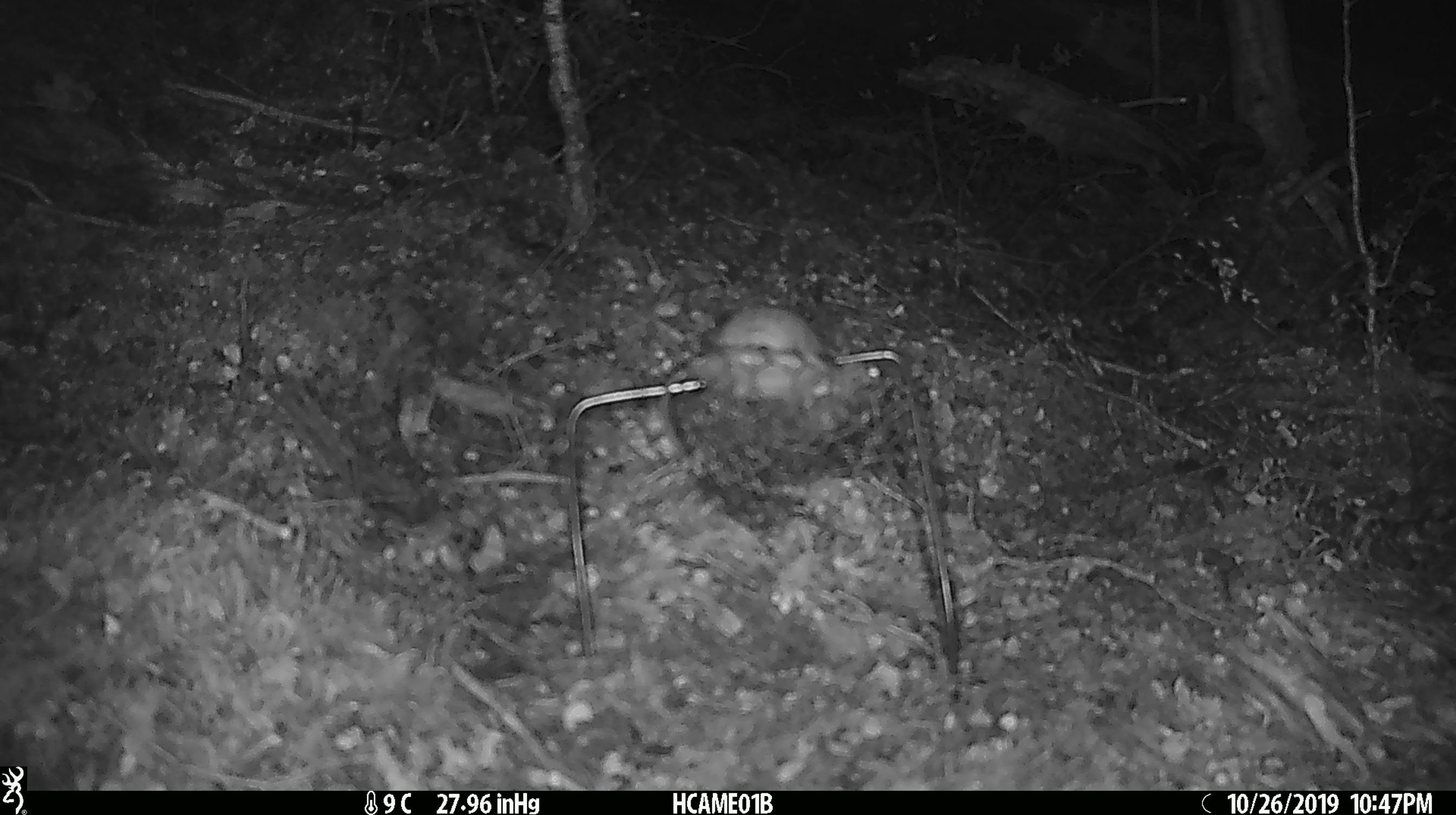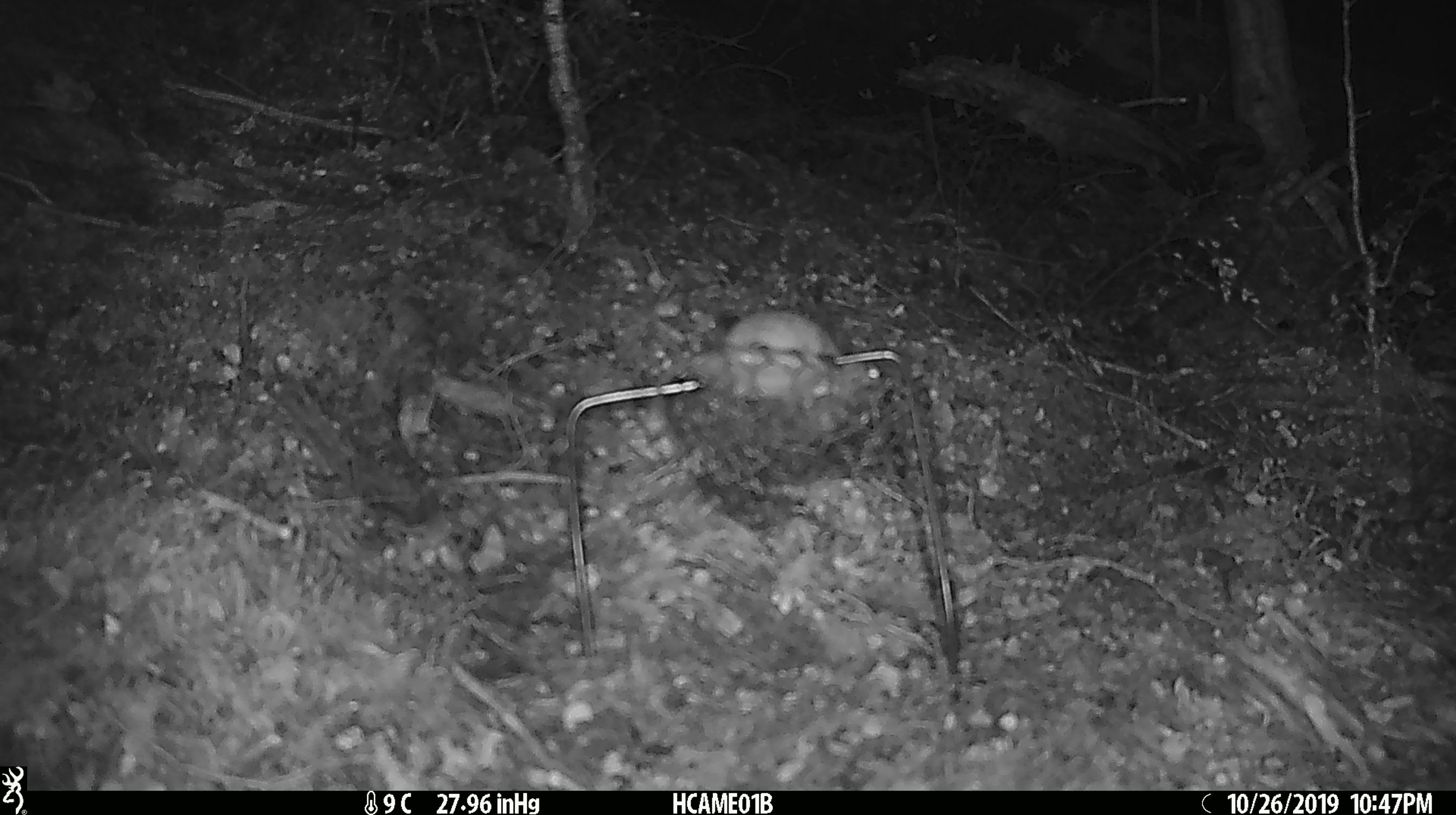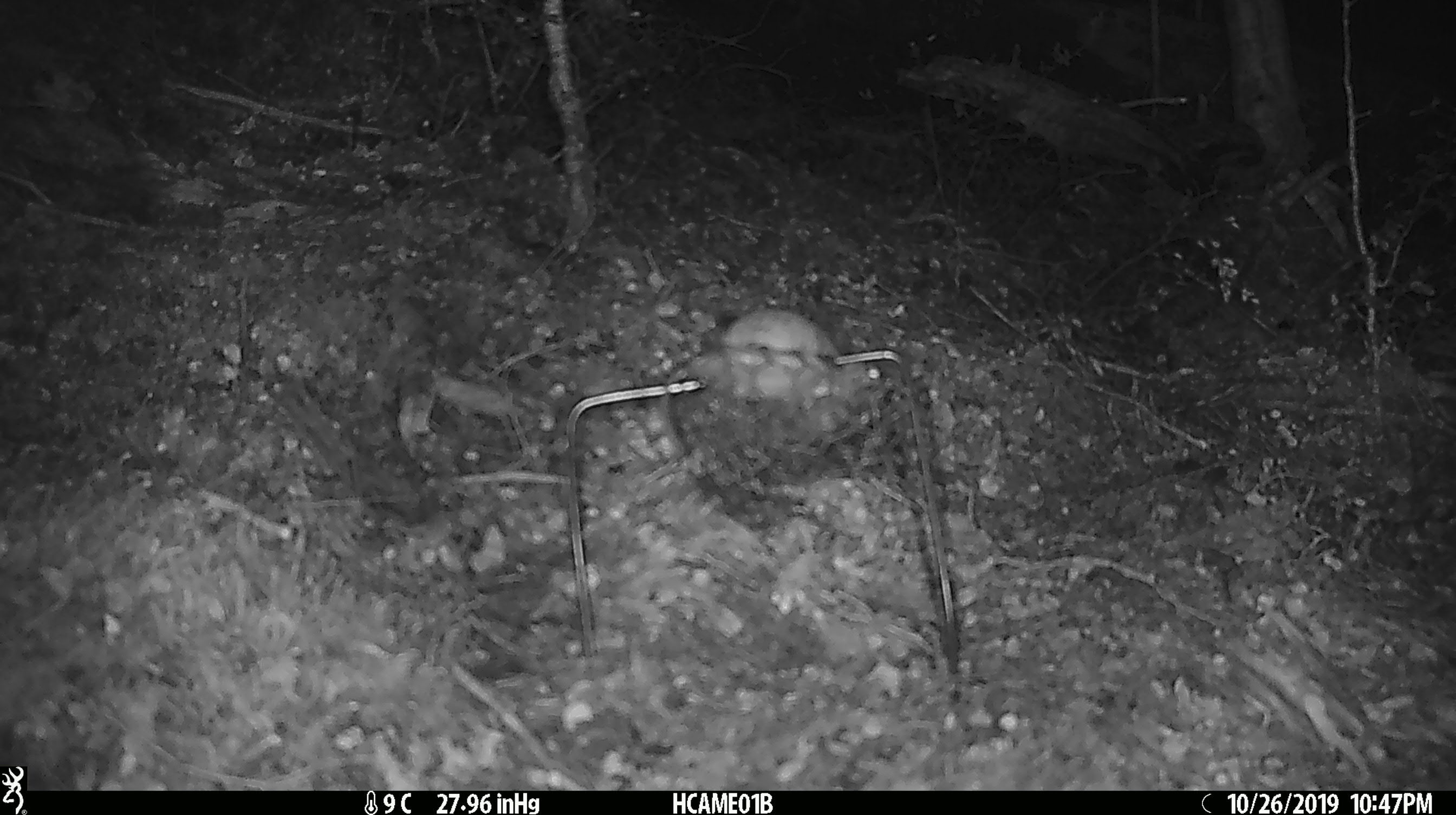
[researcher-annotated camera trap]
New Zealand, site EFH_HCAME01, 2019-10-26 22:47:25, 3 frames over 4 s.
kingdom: Animalia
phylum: Chordata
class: Mammalia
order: Rodentia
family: Muridae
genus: Mus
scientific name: Mus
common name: mouse